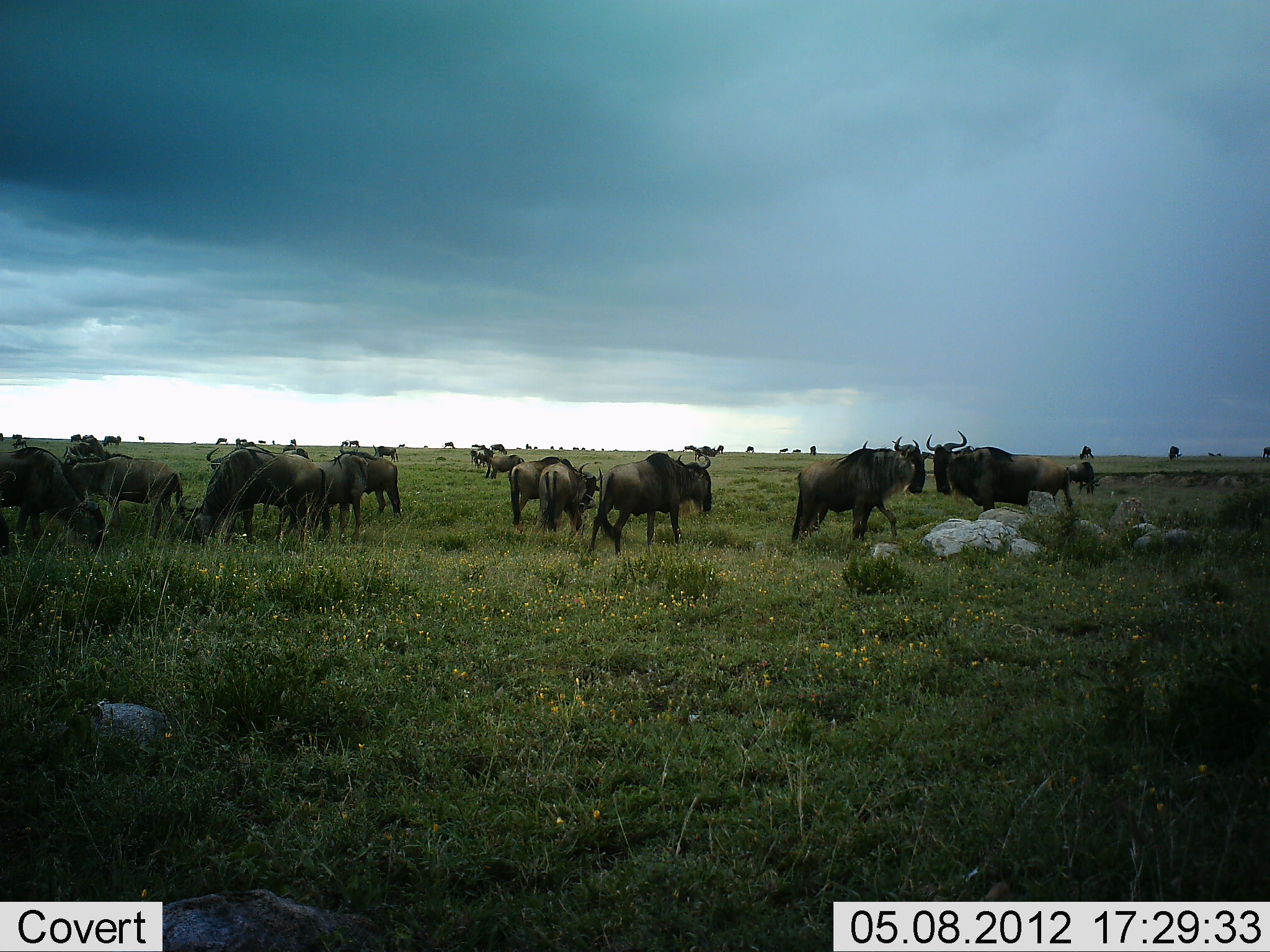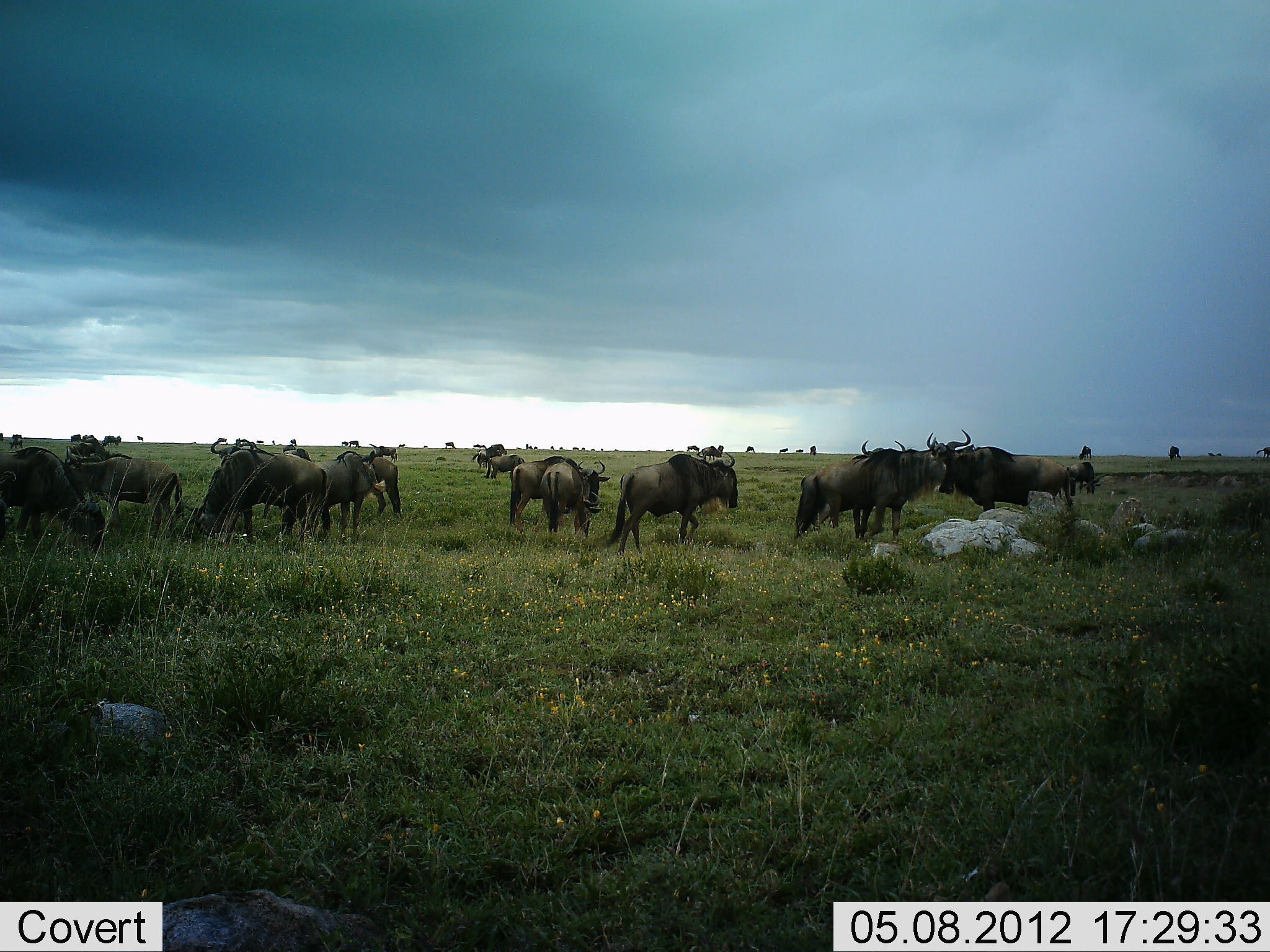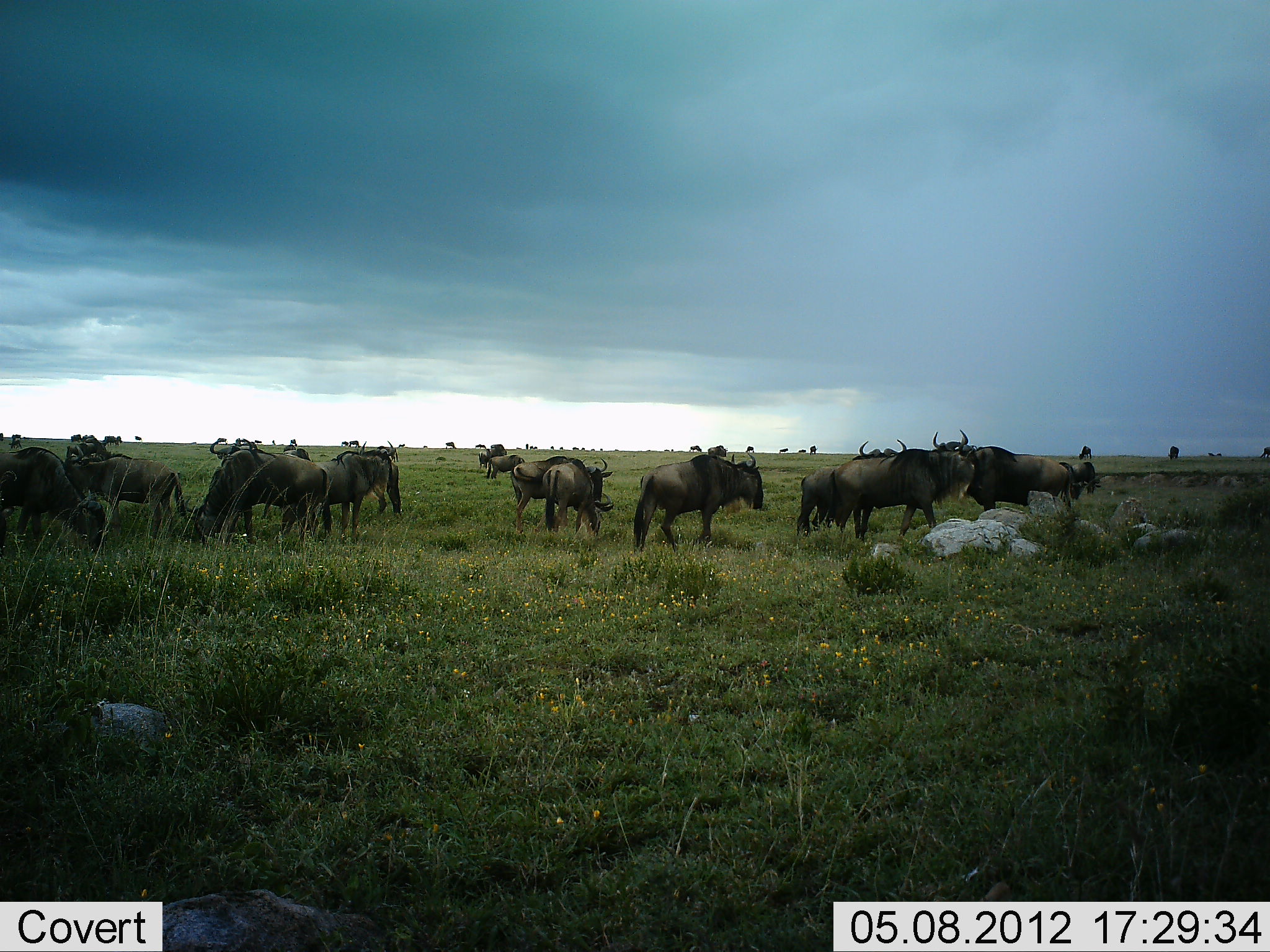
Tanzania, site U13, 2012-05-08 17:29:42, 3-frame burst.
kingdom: Animalia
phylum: Chordata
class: Mammalia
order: Artiodactyla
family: Bovidae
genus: Connochaetes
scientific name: Connochaetes taurinus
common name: blue wildebeest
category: wildebeest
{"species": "wildebeest (blue wildebeest) (Connochaetes taurinus)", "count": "11-50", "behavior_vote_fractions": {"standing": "80%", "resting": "0%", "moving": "70%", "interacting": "10%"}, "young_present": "0%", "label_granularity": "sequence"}